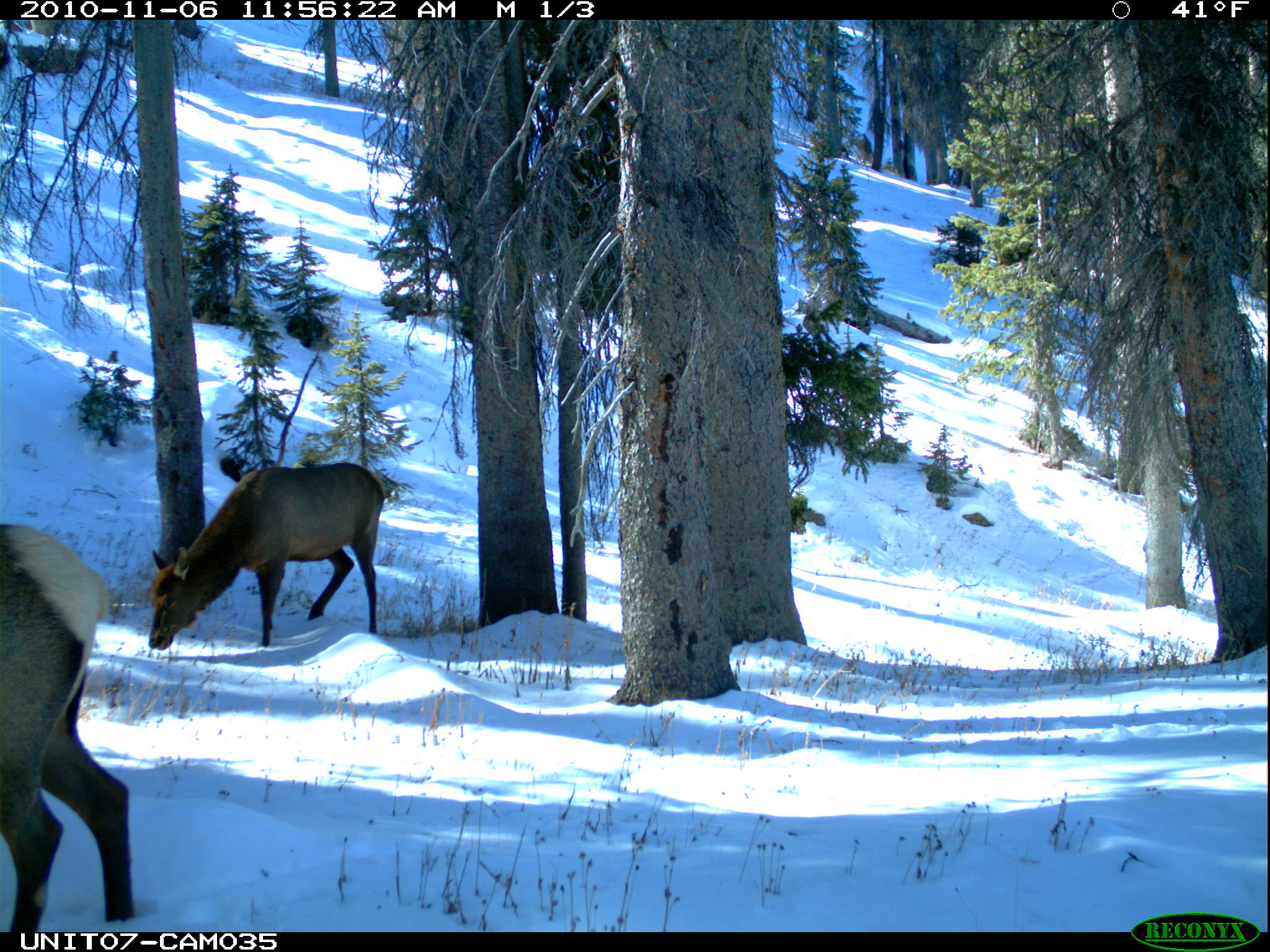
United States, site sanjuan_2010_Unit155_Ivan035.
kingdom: Animalia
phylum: Chordata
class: Mammalia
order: Artiodactyla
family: Cervidae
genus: Cervus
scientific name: Cervus elaphus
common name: red deer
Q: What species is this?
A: Cervus elaphus (red deer).